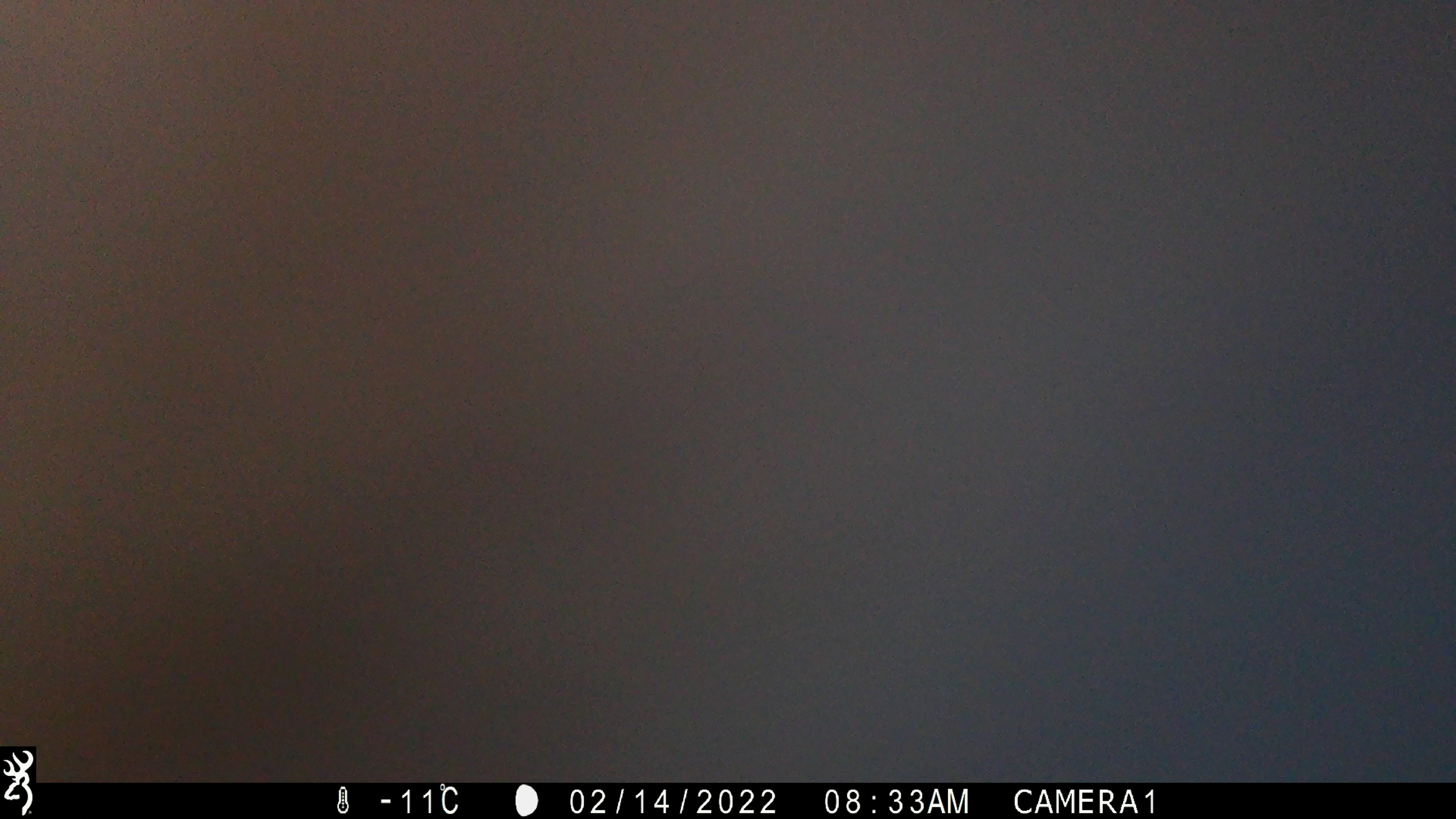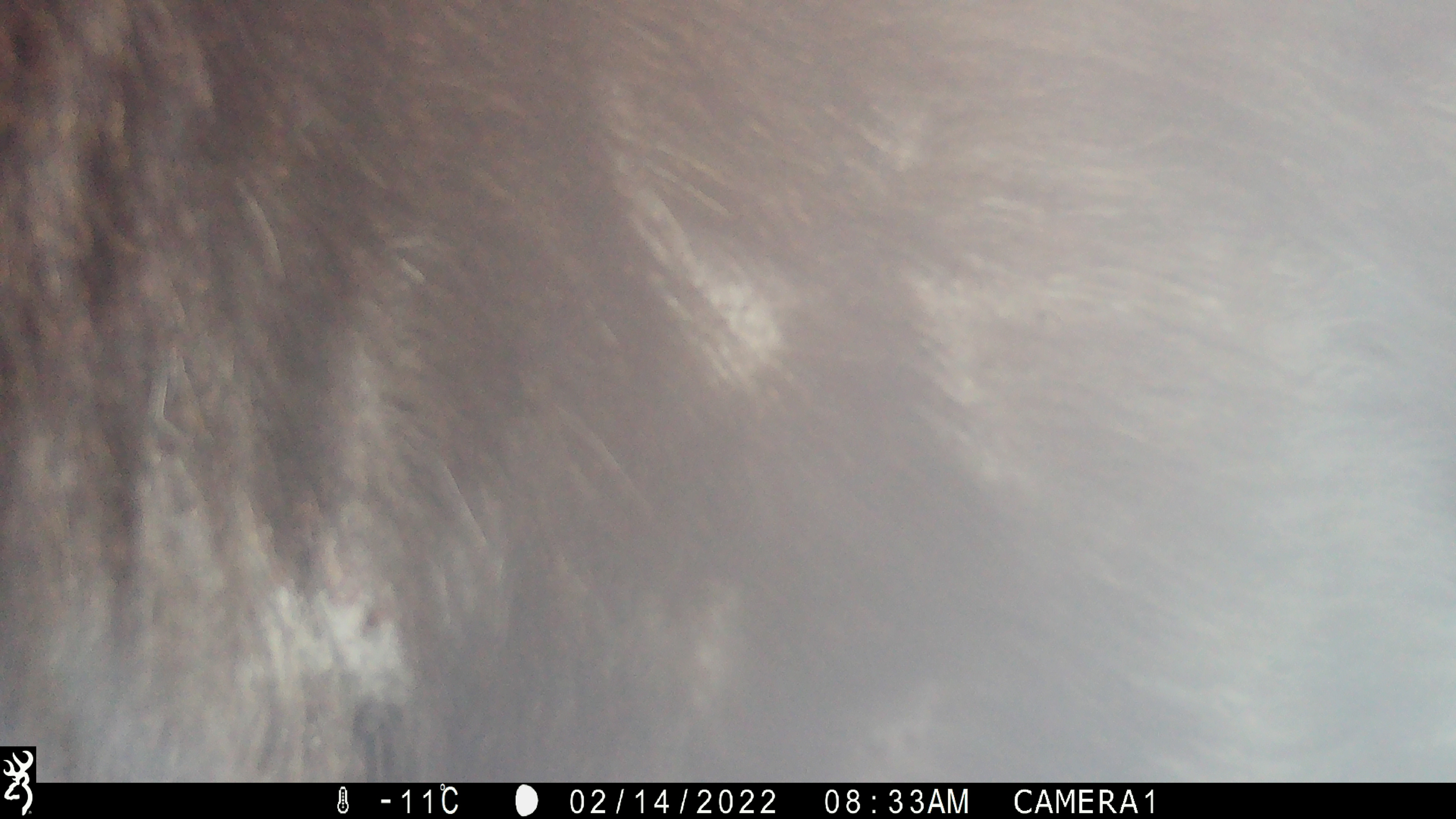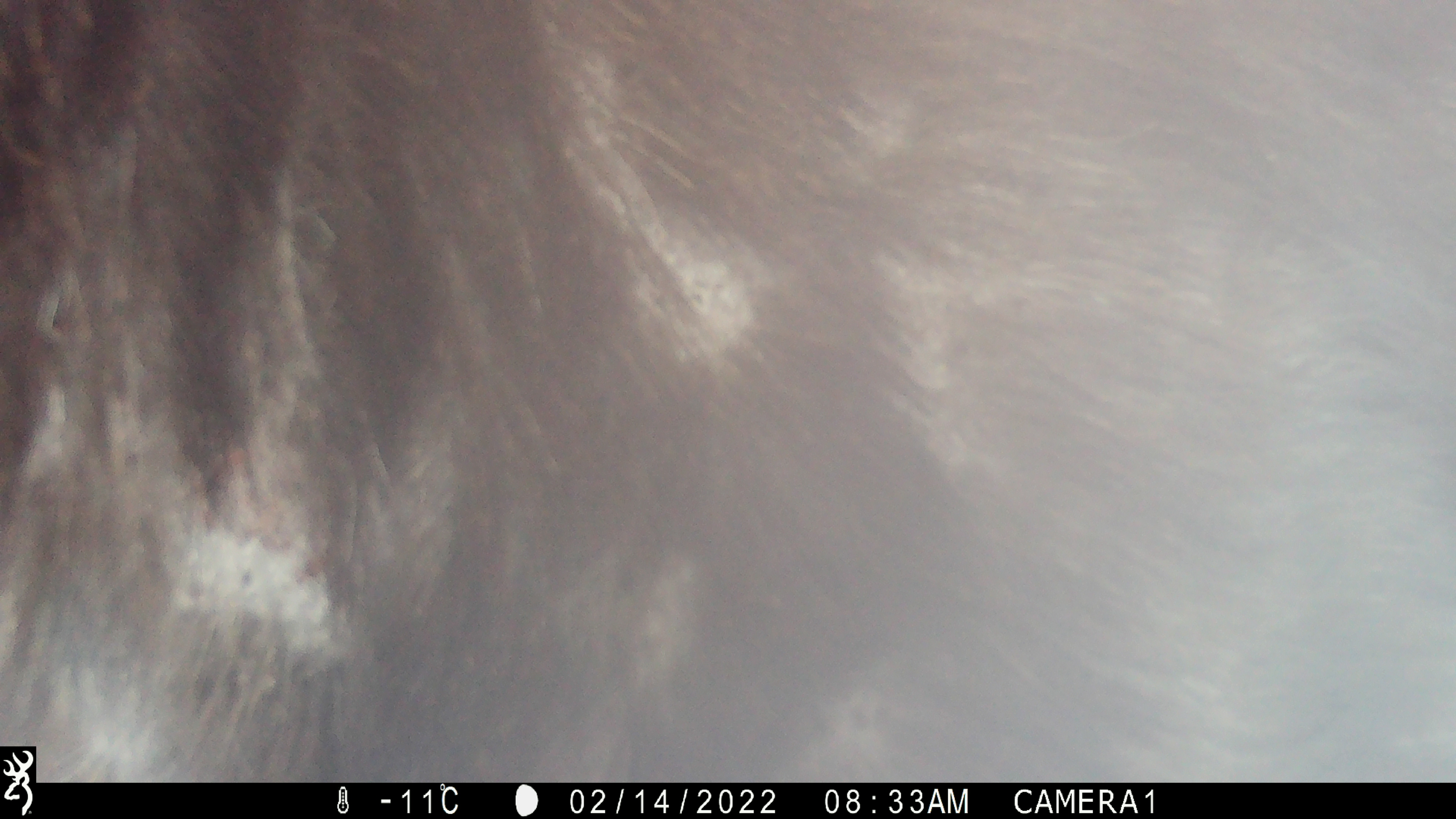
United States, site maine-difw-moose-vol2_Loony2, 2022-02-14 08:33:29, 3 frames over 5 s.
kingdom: Animalia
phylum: Chordata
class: Mammalia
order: Artiodactyla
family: Cervidae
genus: Alces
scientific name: Alces alces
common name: moose